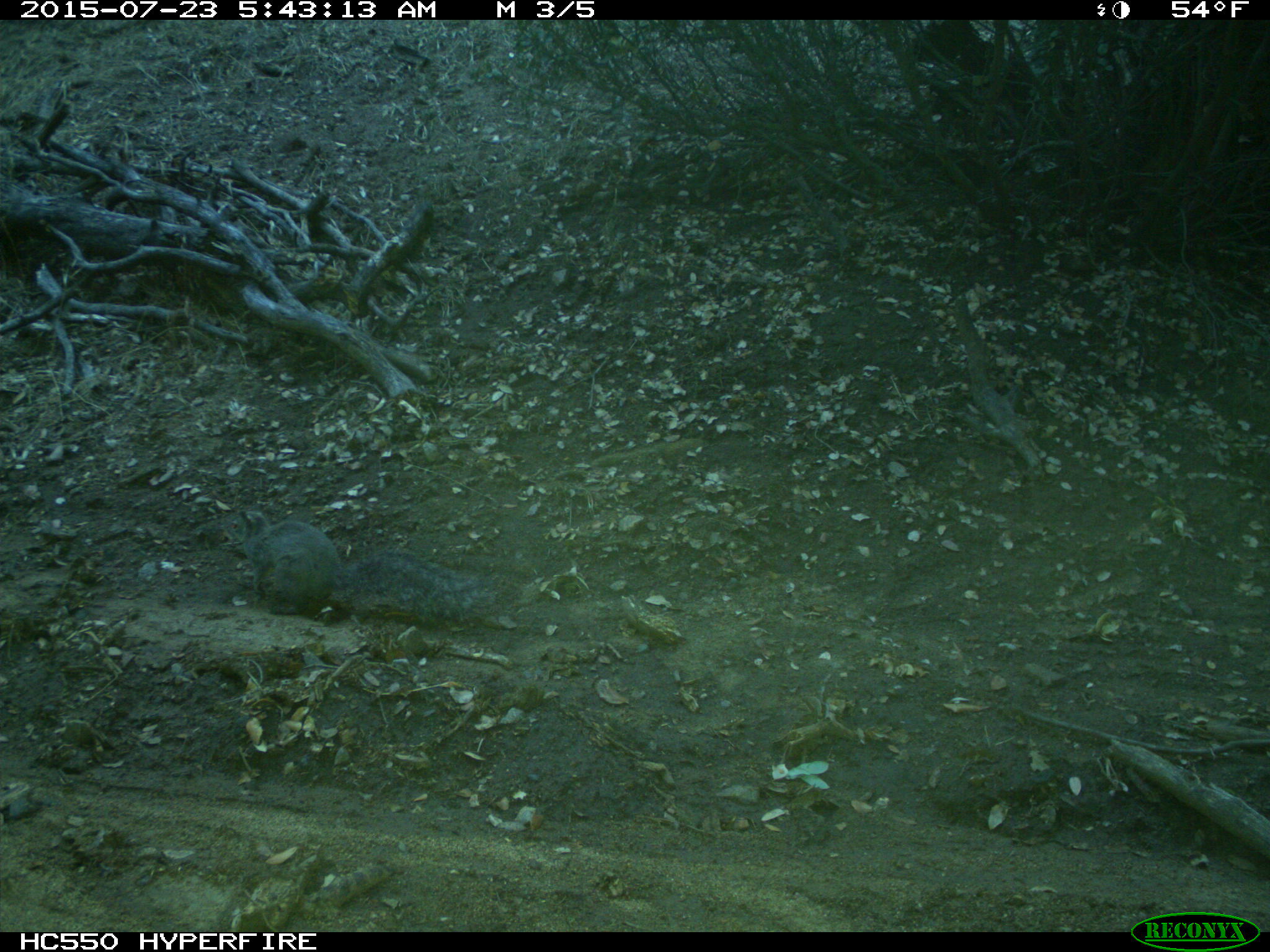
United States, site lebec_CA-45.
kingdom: Animalia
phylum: Chordata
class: Mammalia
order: Rodentia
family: Sciuridae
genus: Sciurus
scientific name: Sciurus carolinensis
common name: eastern gray squirrel